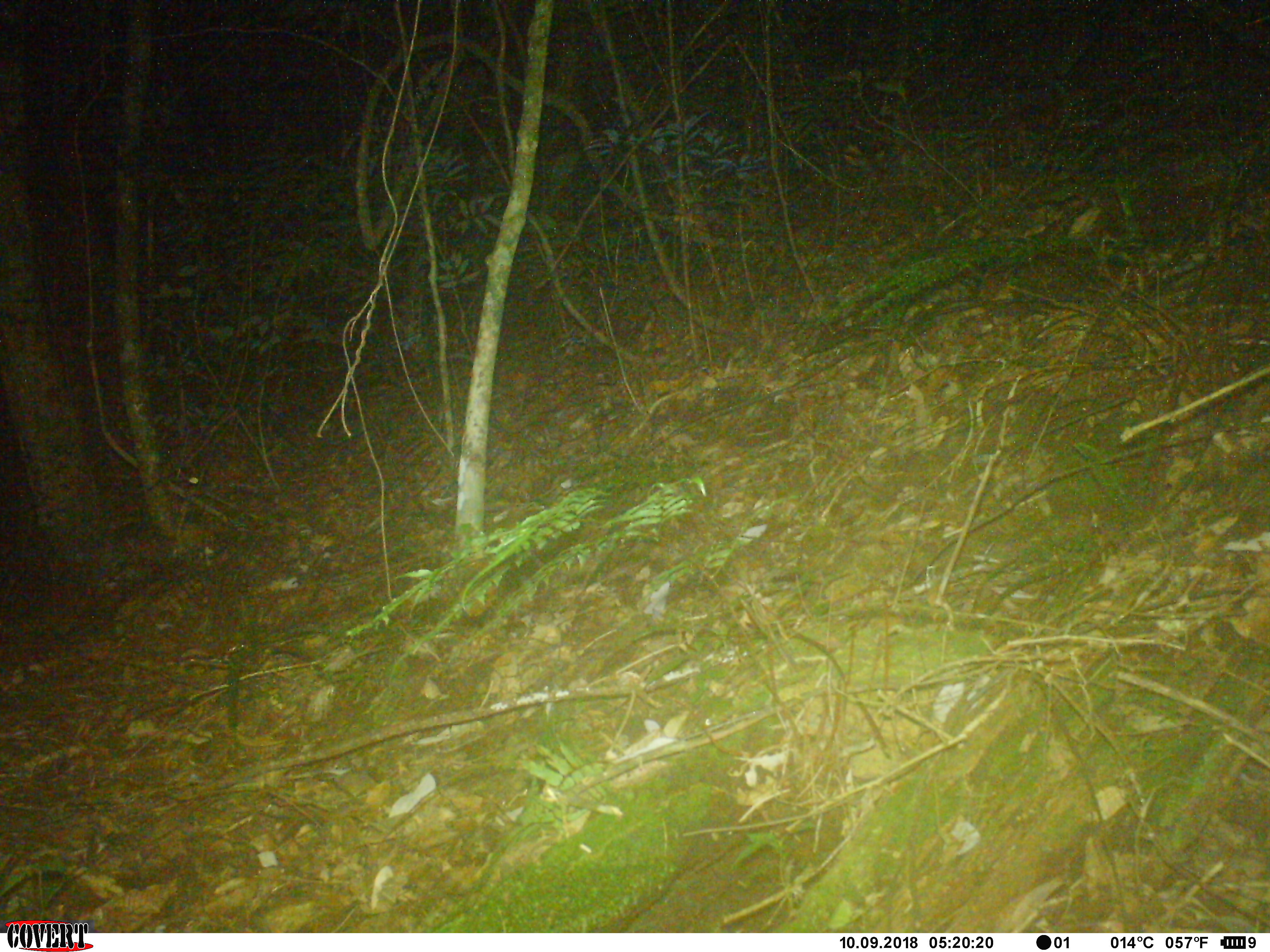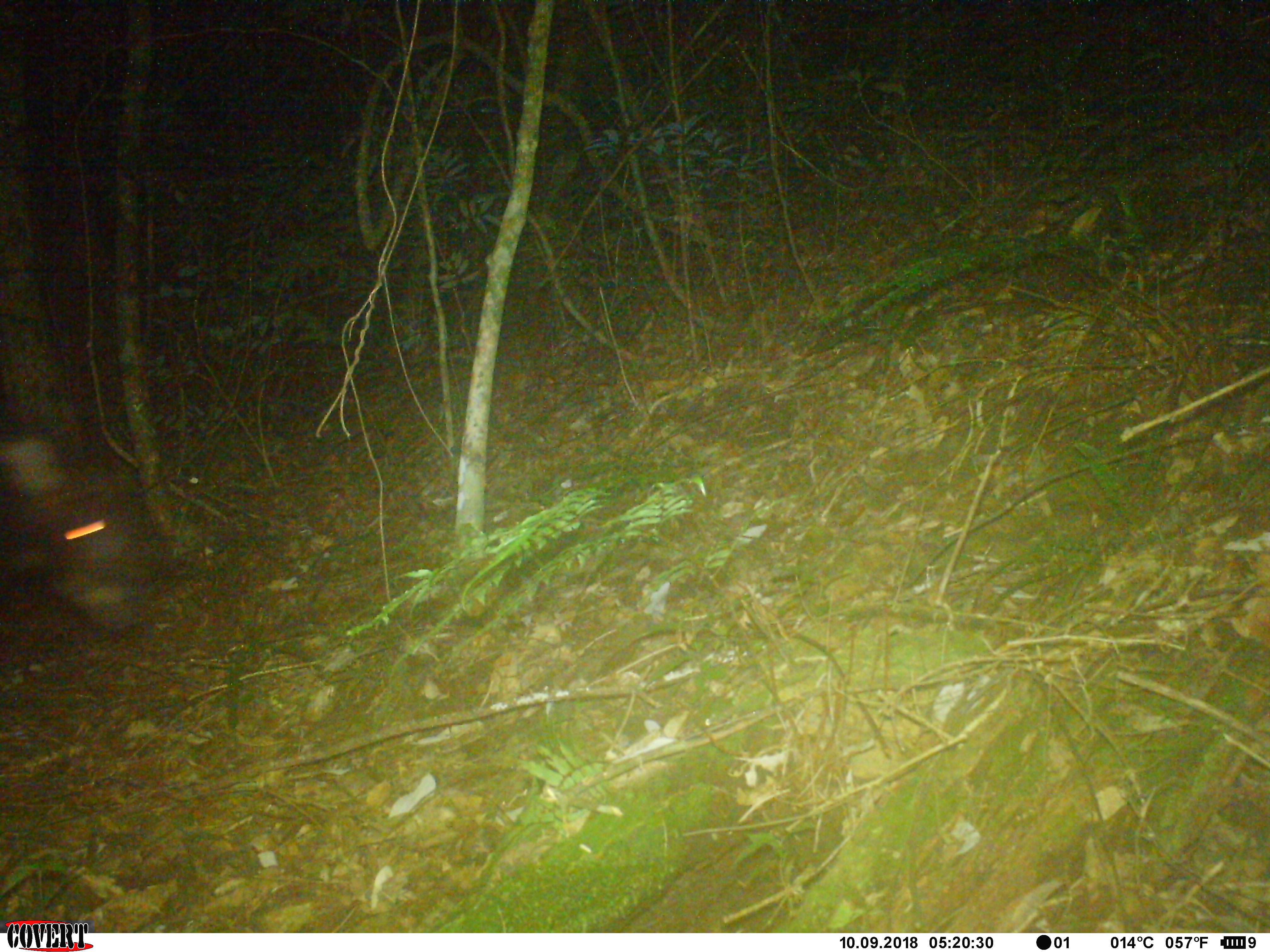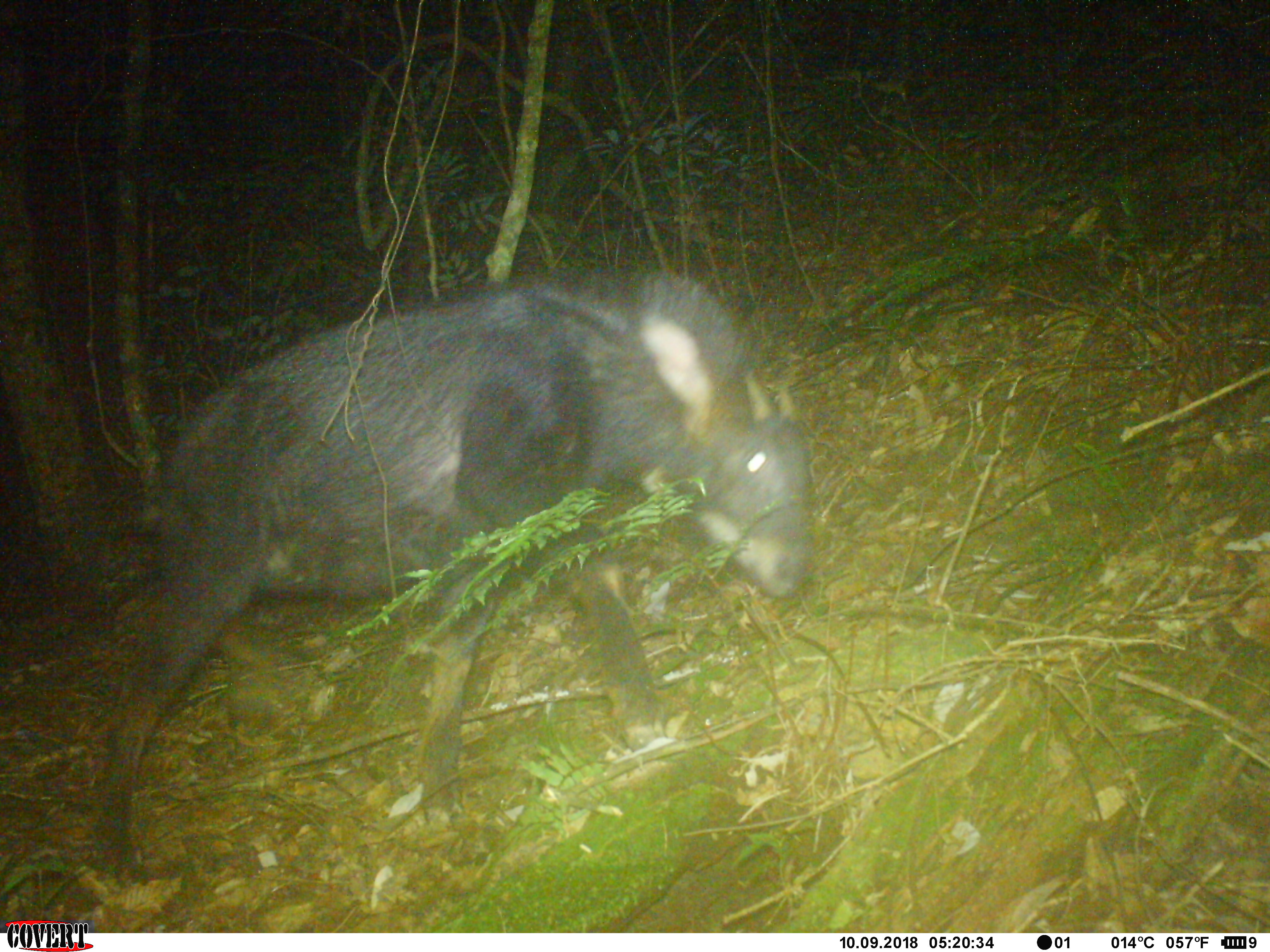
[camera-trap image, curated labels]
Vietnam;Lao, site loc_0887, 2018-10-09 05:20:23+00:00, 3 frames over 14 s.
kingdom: Animalia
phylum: Chordata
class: Mammalia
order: Artiodactyla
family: Bovidae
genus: Capricornis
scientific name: Capricornis sumatraensis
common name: chinese serow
Chinese serow (Capricornis sumatraensis). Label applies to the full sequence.